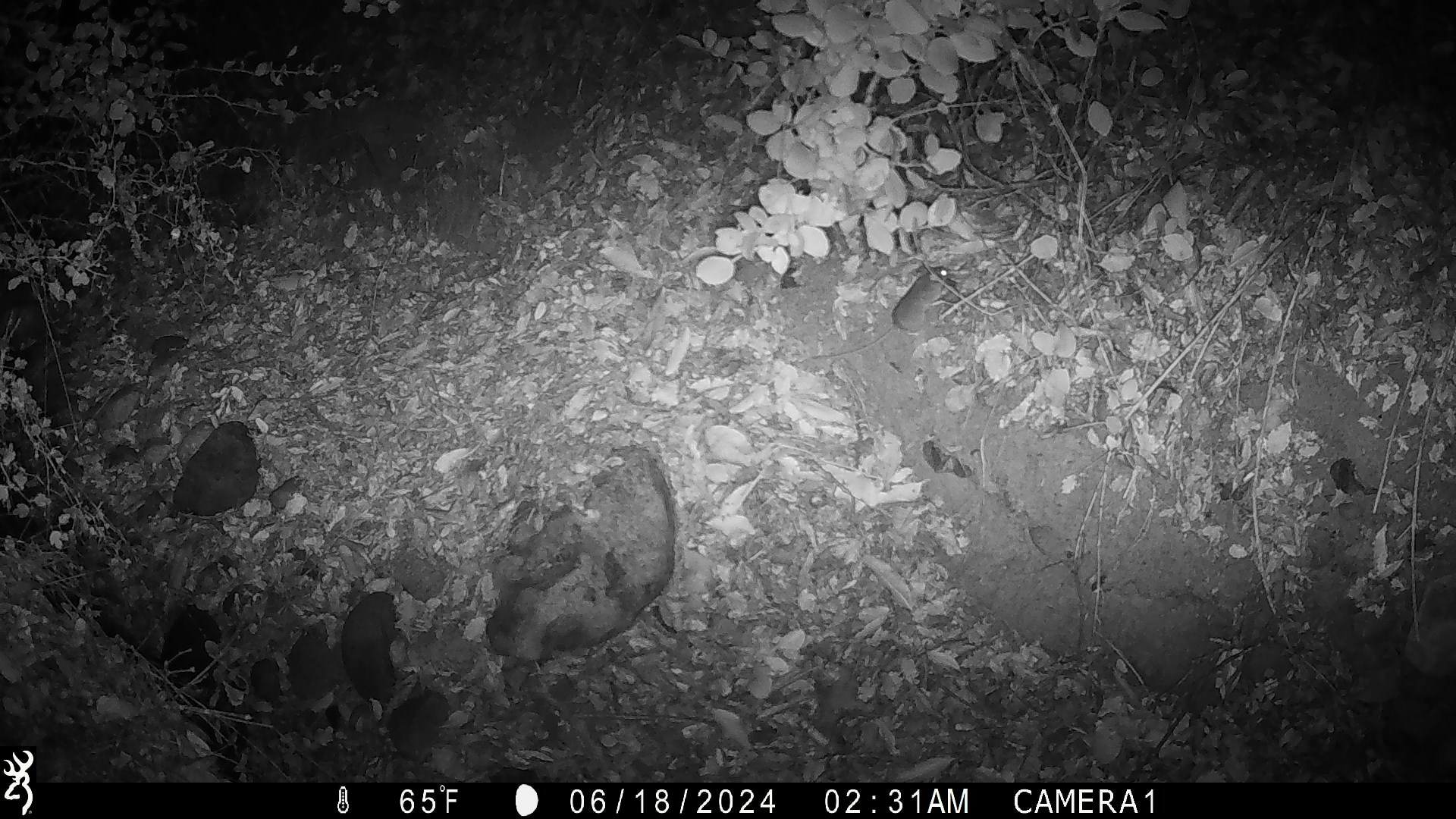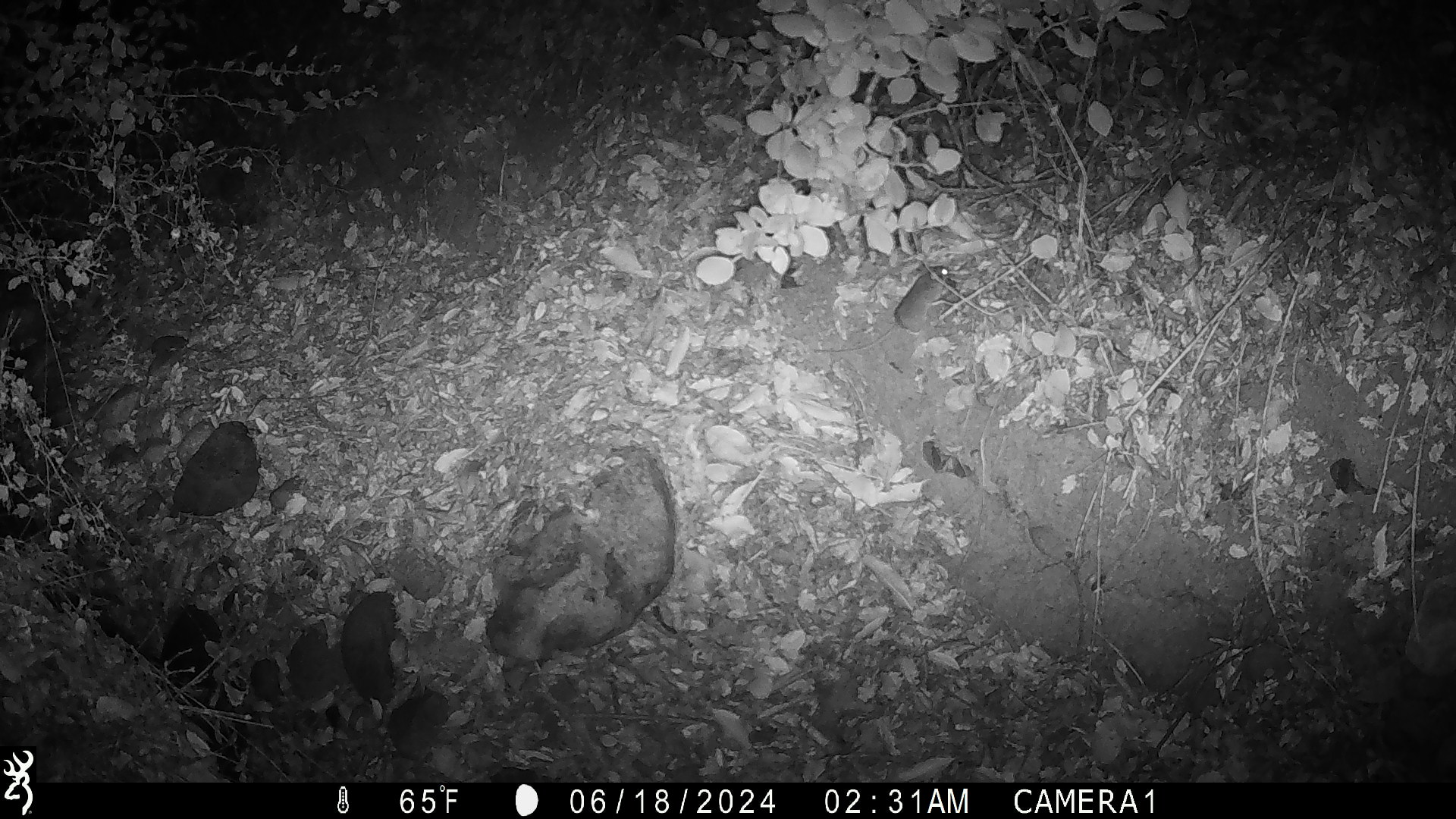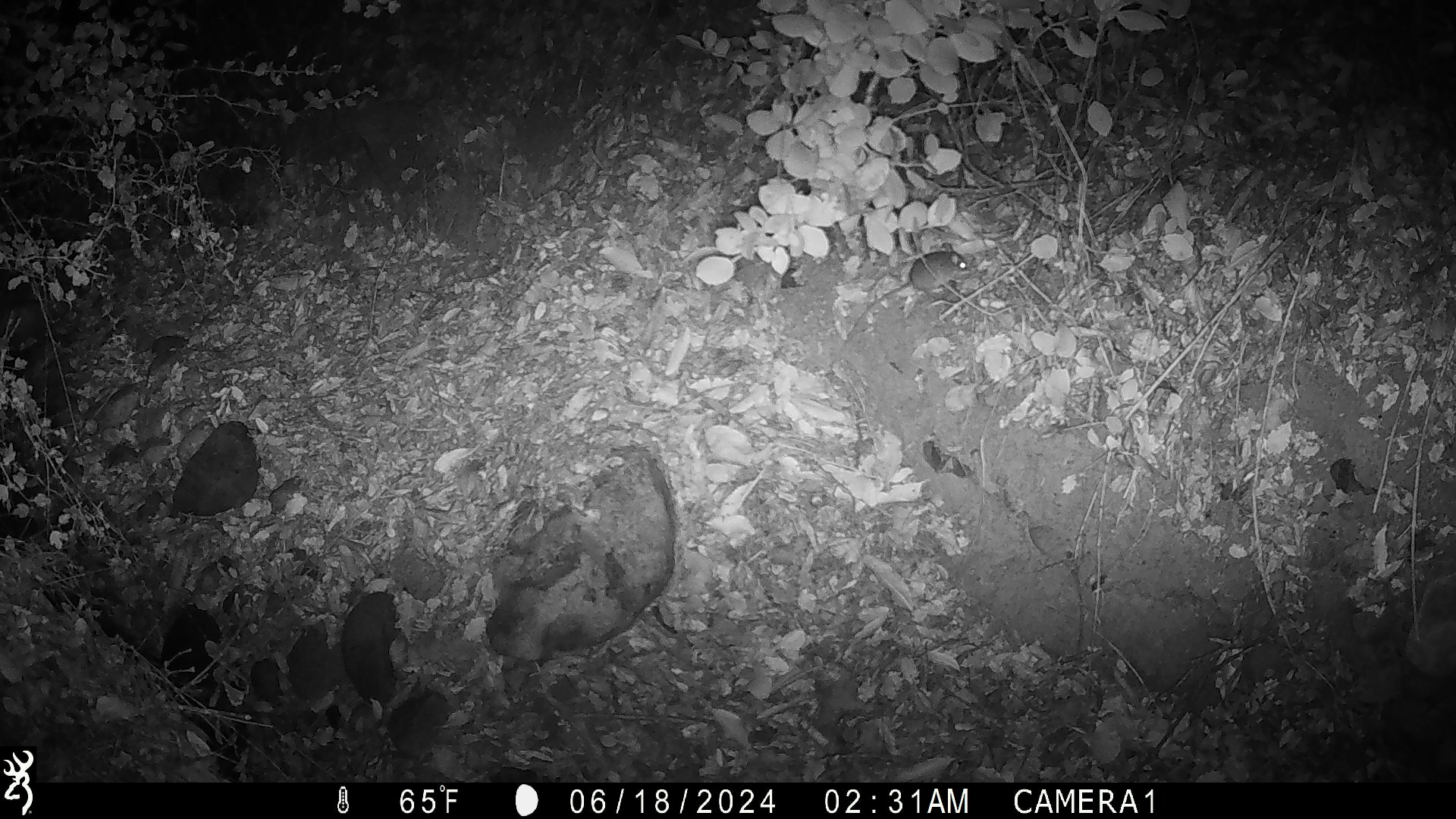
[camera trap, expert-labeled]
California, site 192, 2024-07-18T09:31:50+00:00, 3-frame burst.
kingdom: Animalia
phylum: Chordata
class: Mammalia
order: Rodentia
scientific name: Rodentia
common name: mouse or rat